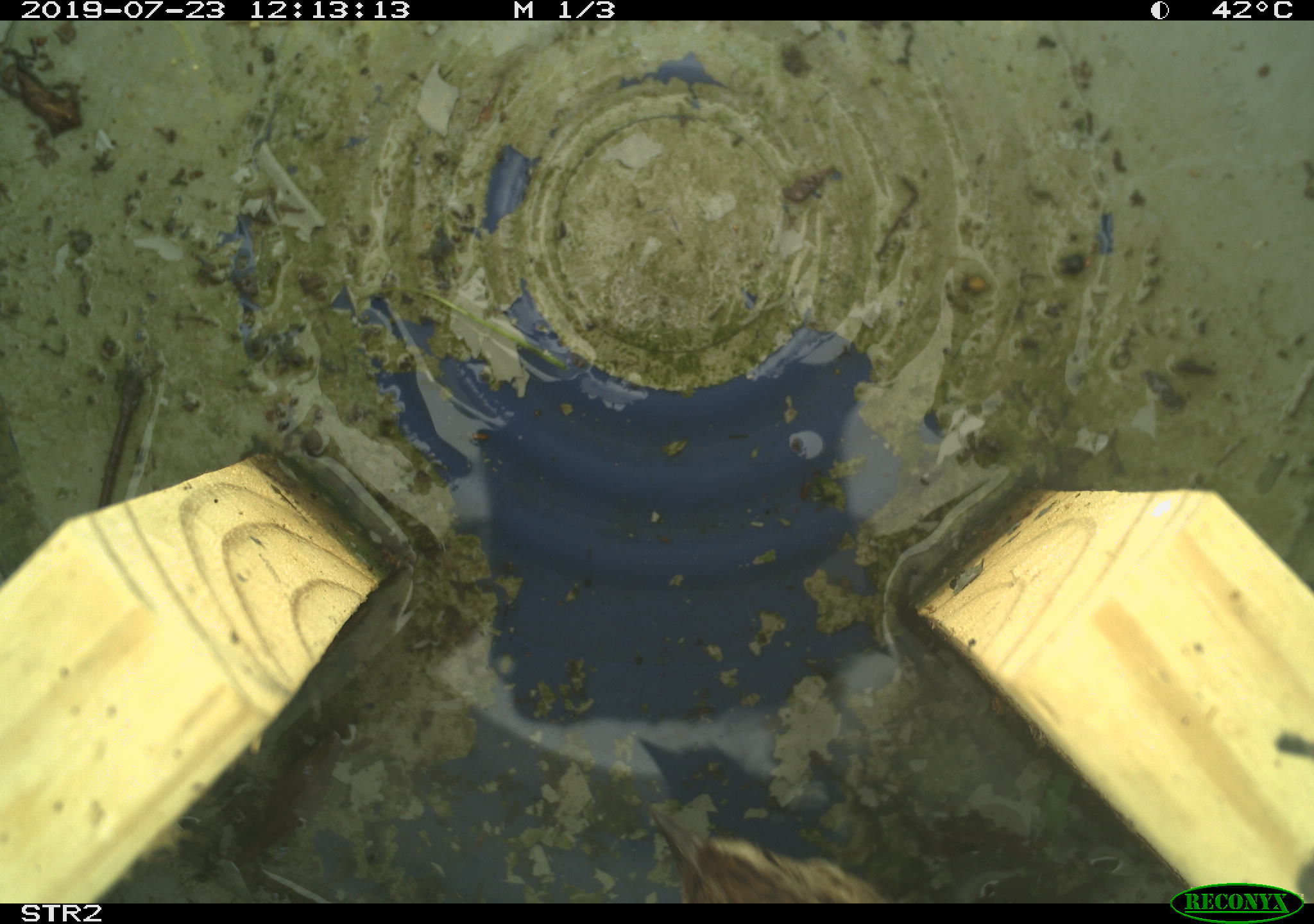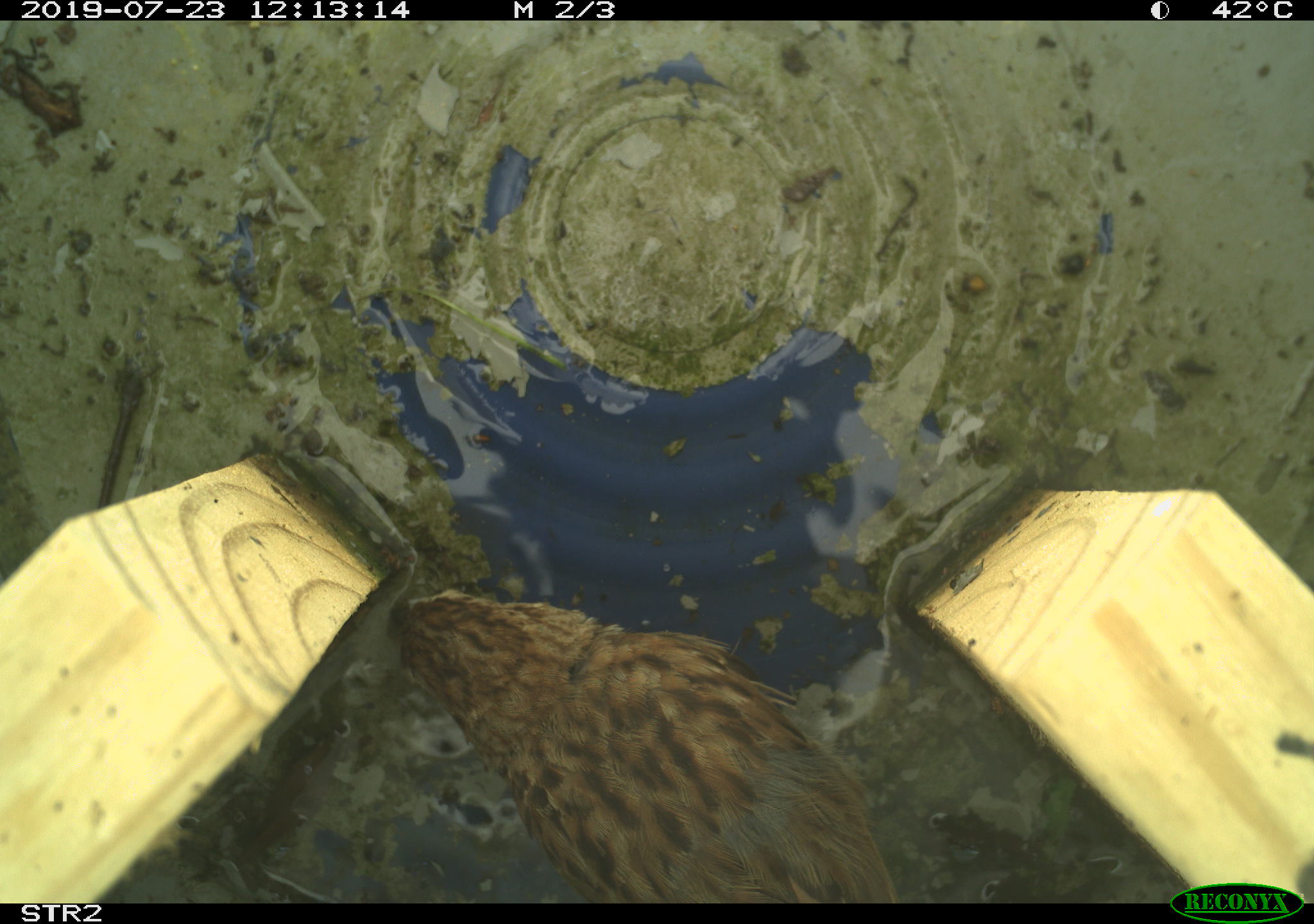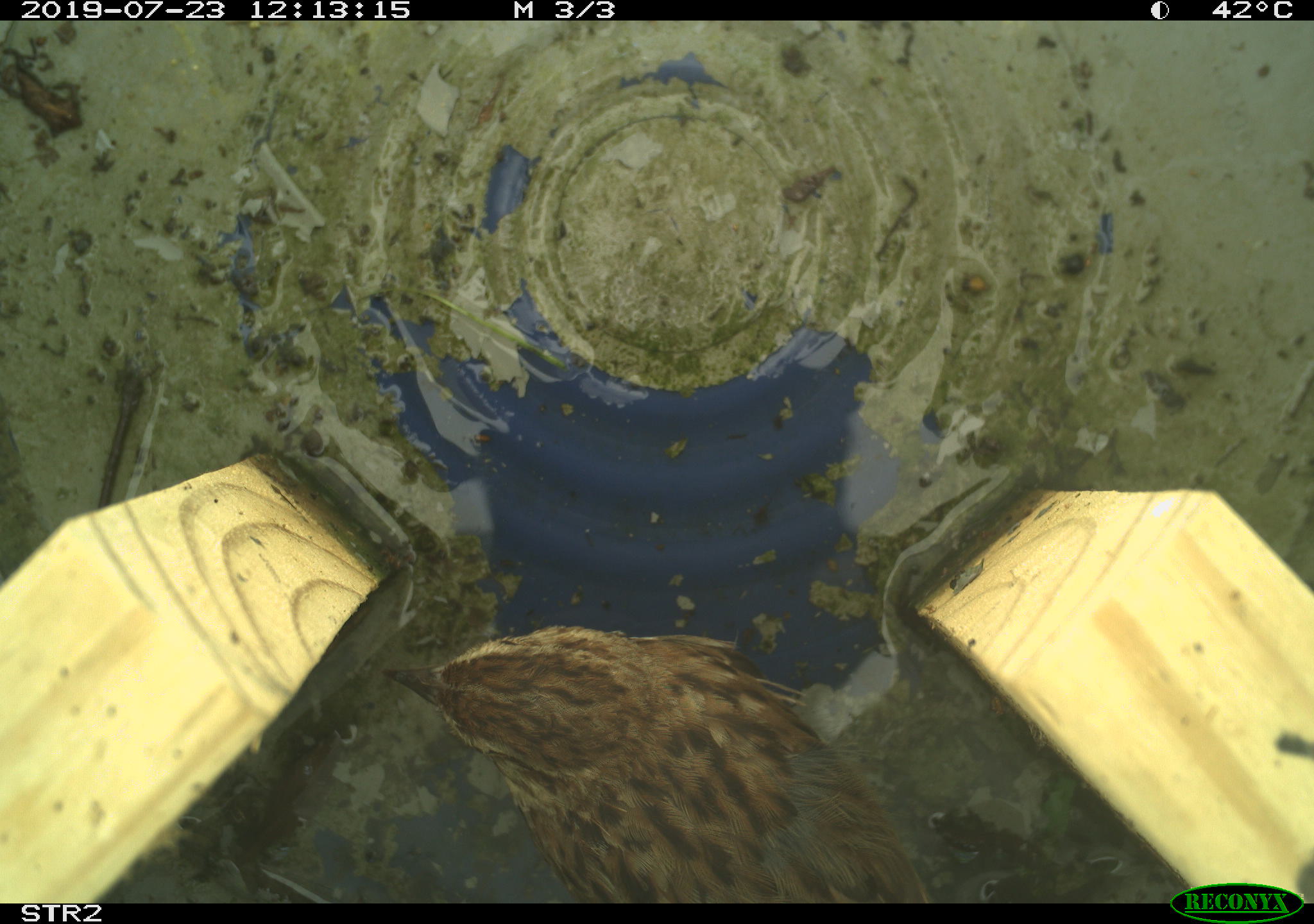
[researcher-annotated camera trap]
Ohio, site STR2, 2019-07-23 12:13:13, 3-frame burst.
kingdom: Animalia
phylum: Chordata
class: Aves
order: Passeriformes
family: Passerellidae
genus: Melospiza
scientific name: Melospiza melodia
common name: song sparrow